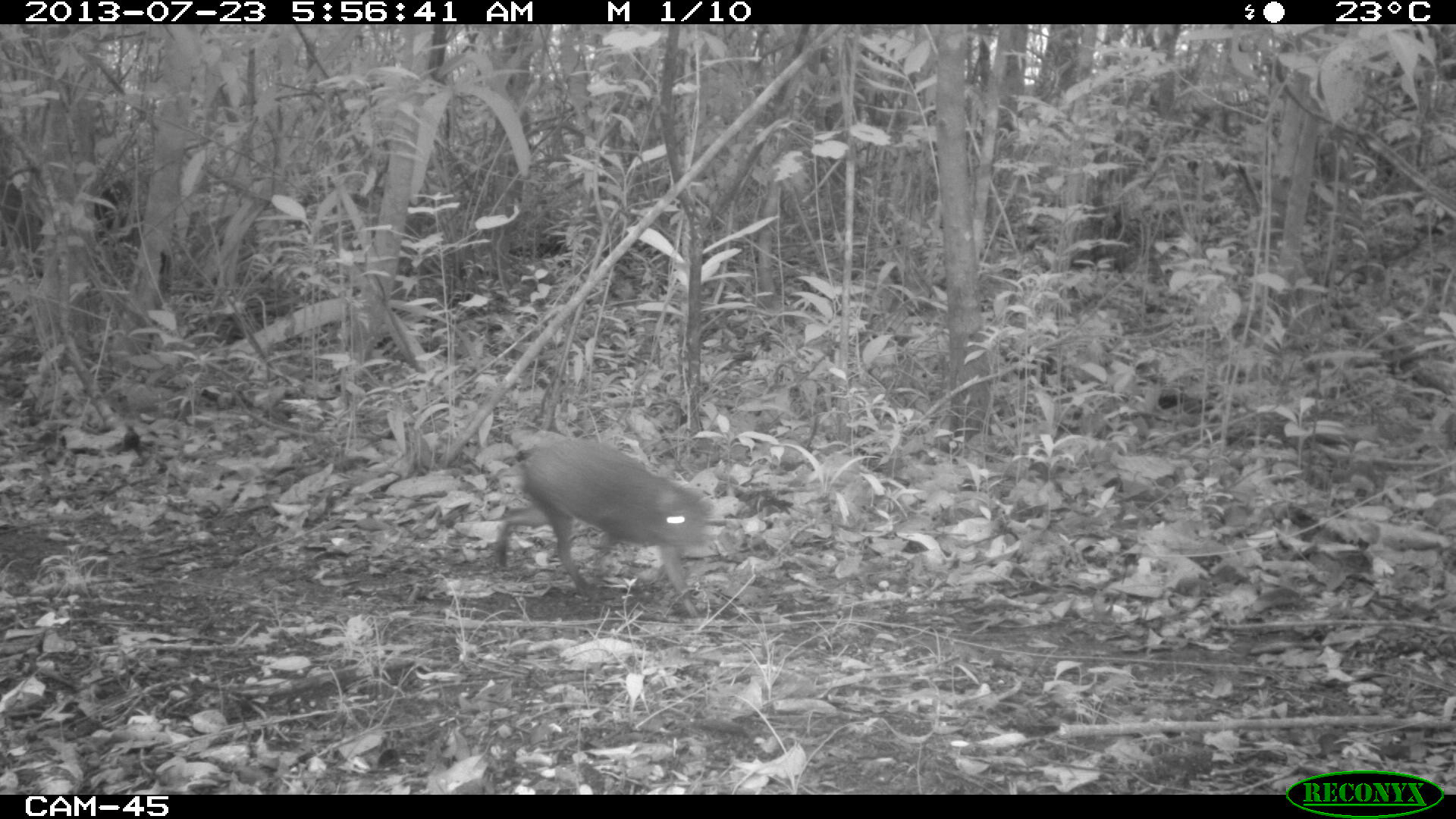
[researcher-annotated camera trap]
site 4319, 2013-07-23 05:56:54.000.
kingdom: Animalia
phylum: Chordata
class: Mammalia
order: Rodentia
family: Dasyproctidae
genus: Dasyprocta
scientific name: Dasyprocta punctata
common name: central american agouti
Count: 1.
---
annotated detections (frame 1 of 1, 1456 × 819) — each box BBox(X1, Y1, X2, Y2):
dasyprocta punctata: BBox(492, 436, 714, 617)